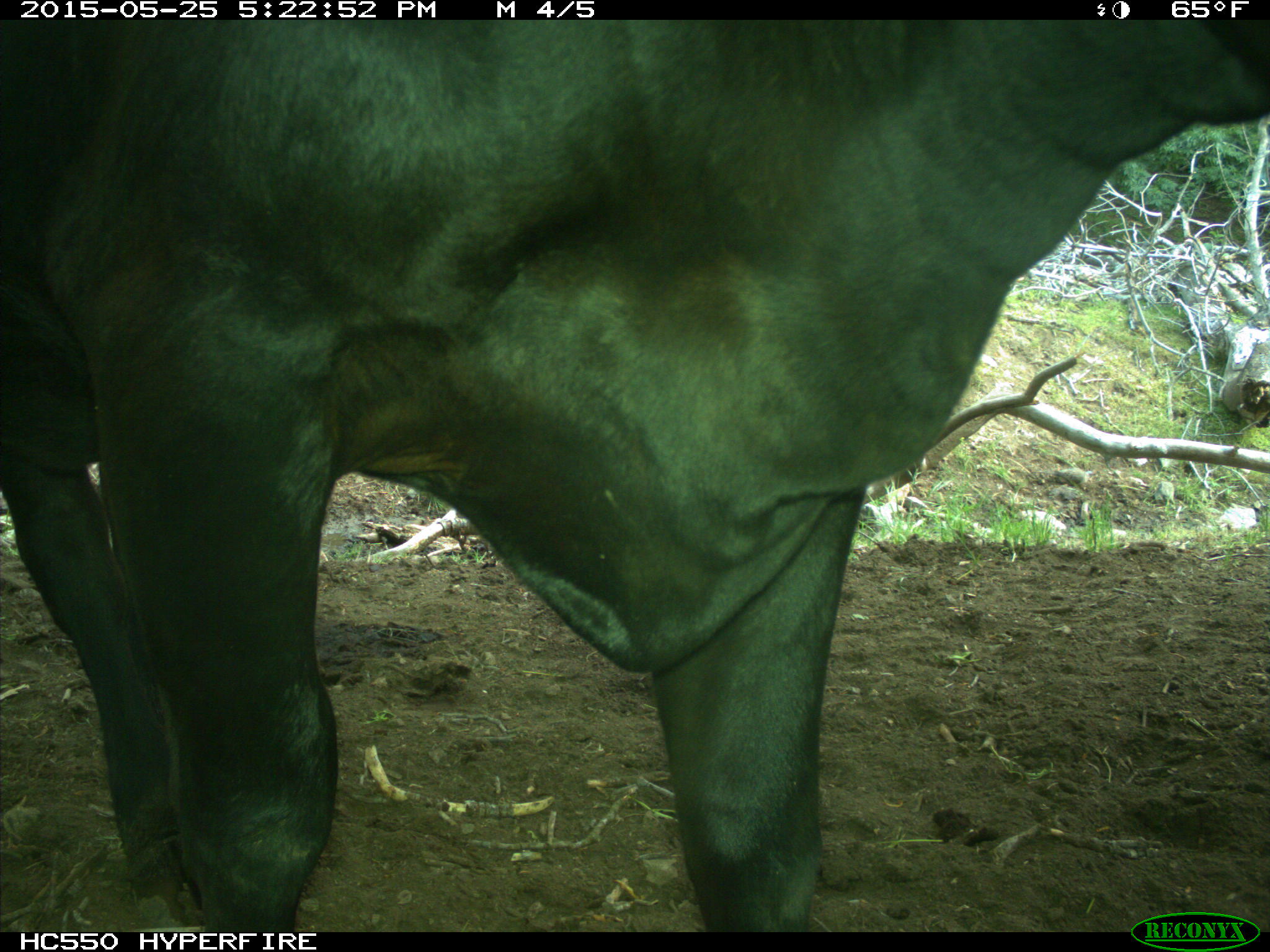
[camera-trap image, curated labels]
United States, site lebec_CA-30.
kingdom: Animalia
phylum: Chordata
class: Mammalia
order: Artiodactyla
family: Bovidae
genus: Bos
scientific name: Bos taurus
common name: domestic cow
Bos taurus (domestic cow).